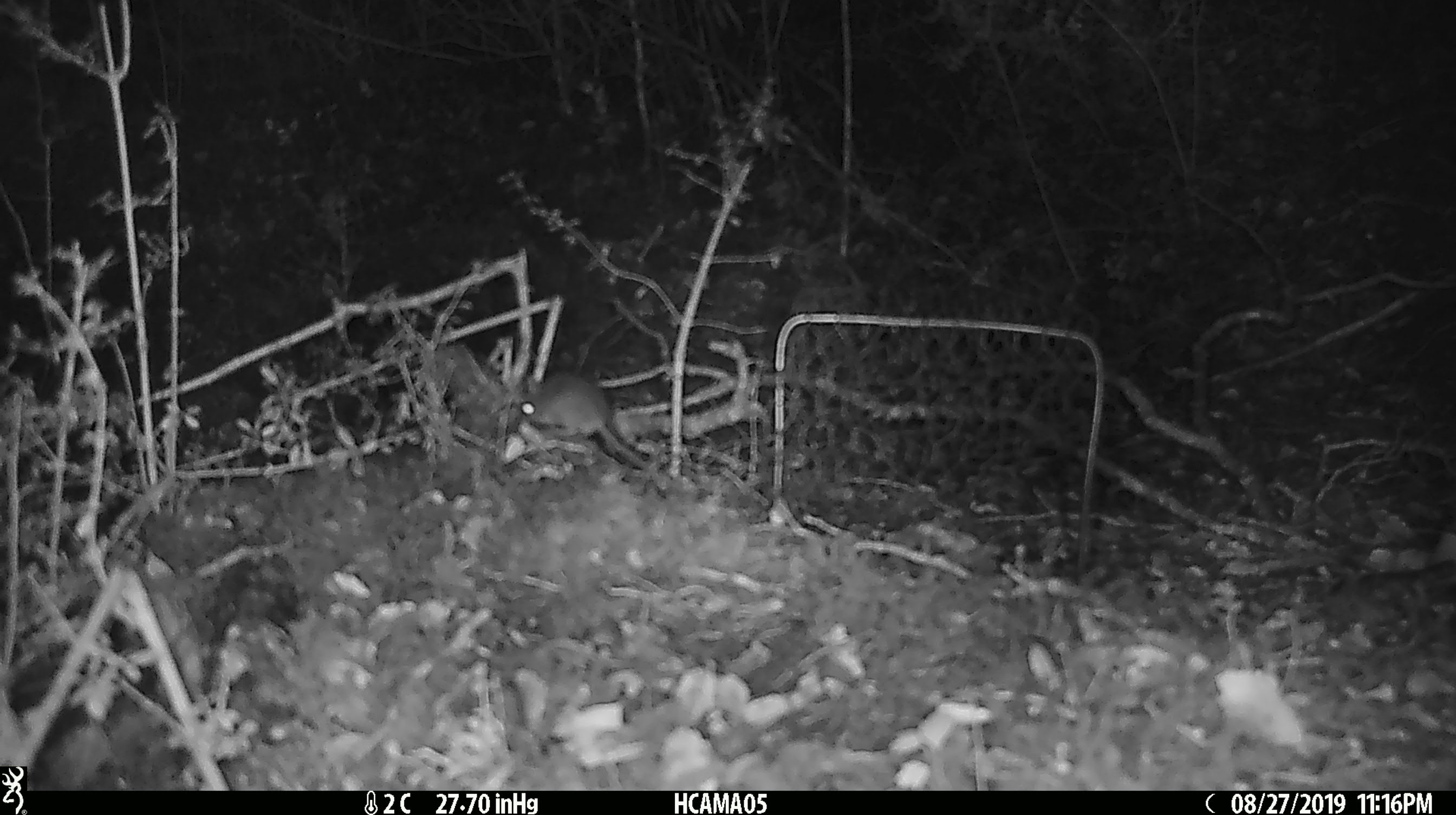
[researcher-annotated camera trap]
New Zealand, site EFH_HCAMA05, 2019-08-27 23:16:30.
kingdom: Animalia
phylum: Chordata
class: Mammalia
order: Rodentia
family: Muridae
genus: Mus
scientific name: Mus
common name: mouse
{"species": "mouse (Mus)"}